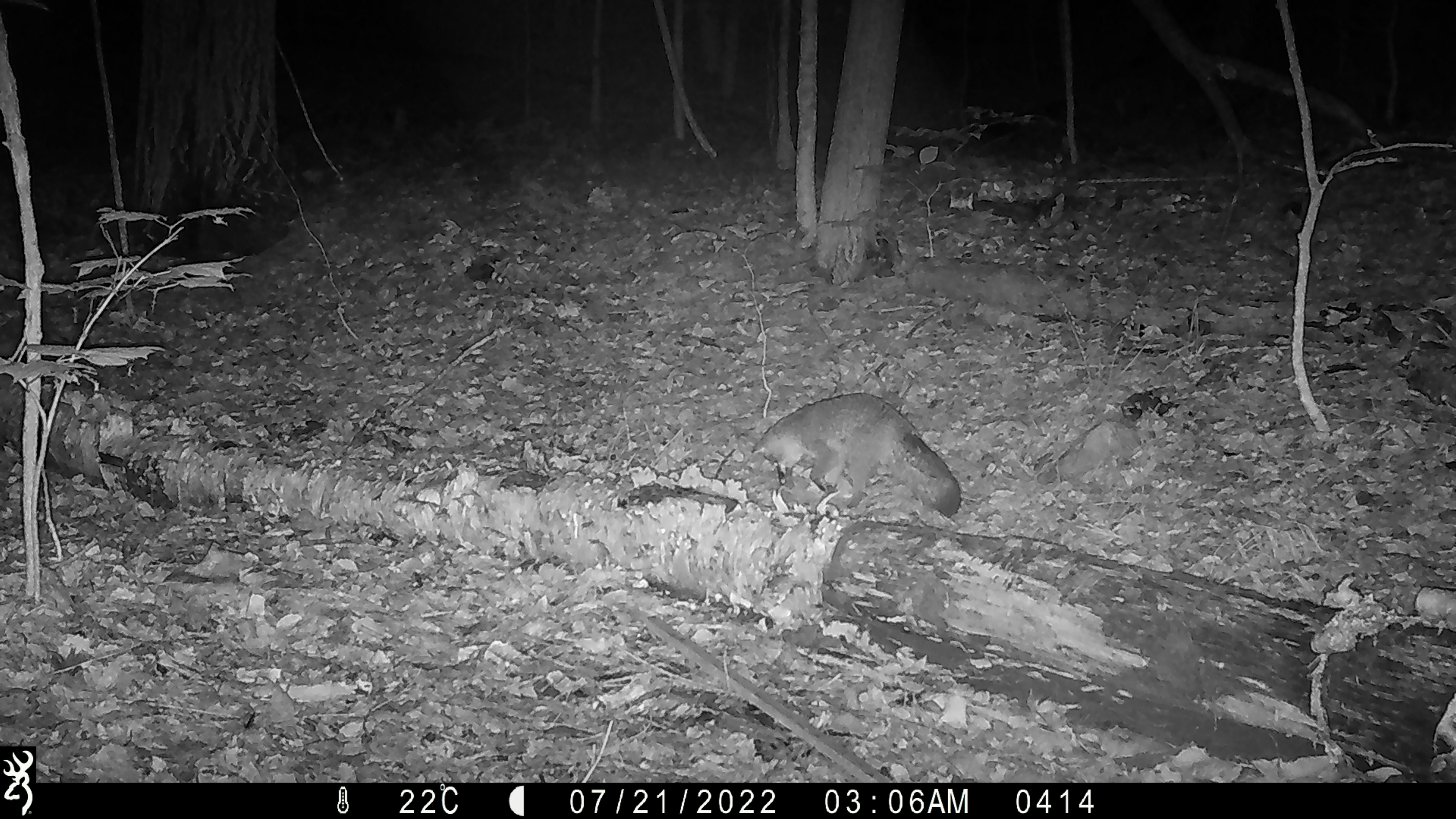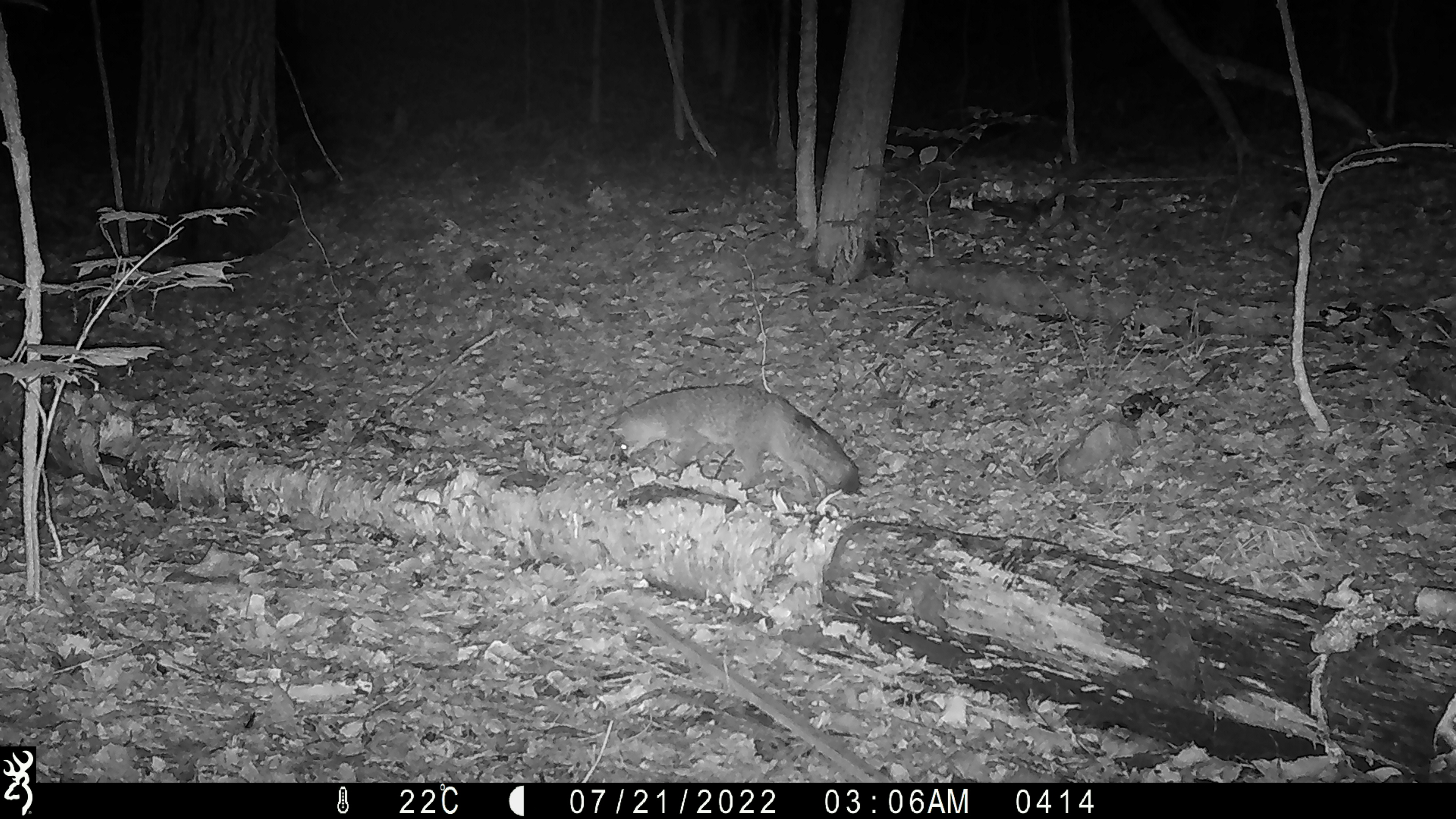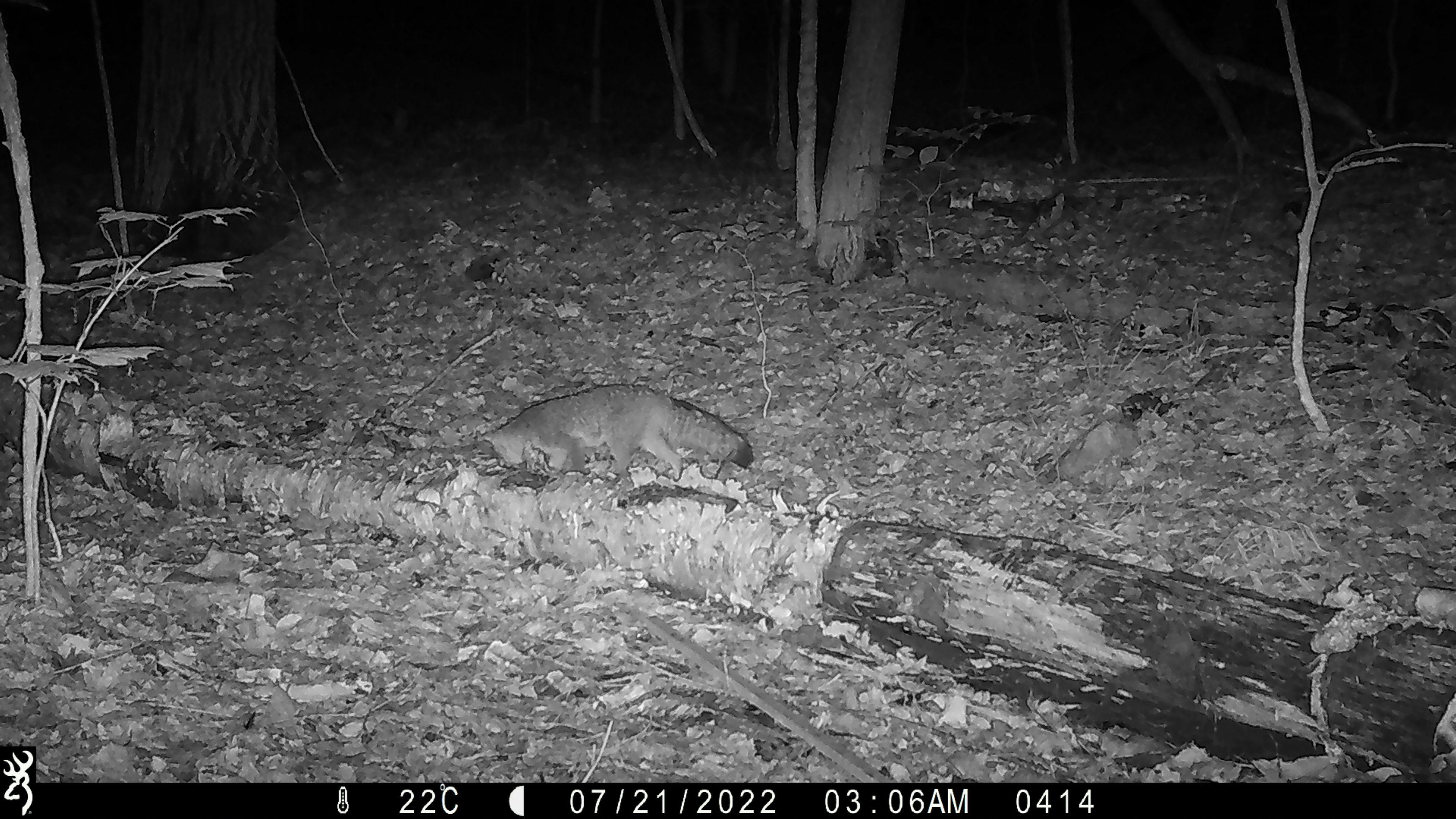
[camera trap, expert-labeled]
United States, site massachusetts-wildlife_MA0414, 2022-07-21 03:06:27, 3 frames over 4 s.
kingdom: Animalia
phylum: Chordata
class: Mammalia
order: Carnivora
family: Canidae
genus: Urocyon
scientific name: Urocyon cinereoargenteus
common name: gray fox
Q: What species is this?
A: Gray fox (Urocyon cinereoargenteus).